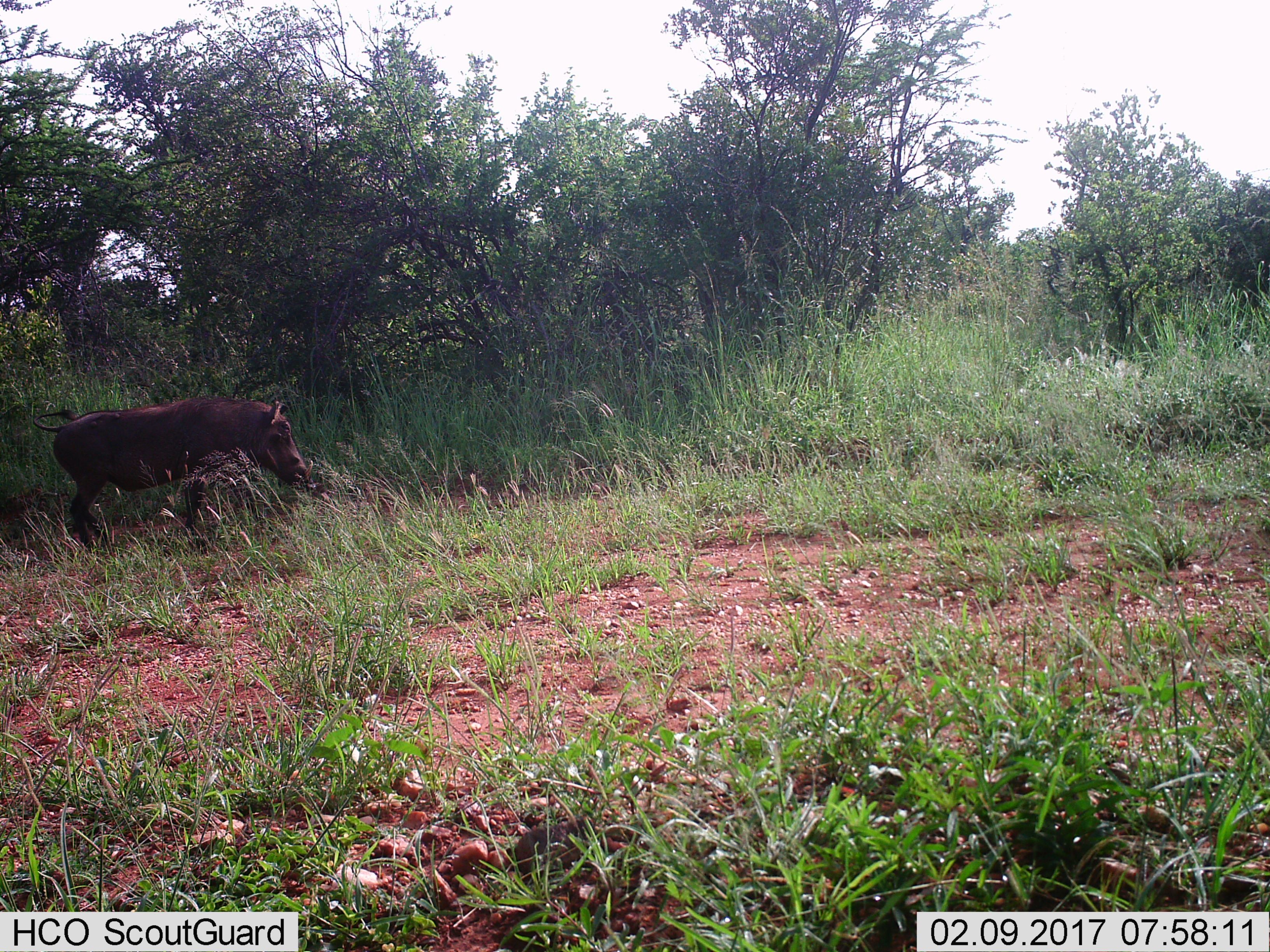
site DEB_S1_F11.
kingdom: Animalia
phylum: Chordata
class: Mammalia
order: Artiodactyla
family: Suidae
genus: Phacochoerus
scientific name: Phacochoerus africanus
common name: warthog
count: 1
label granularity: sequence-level